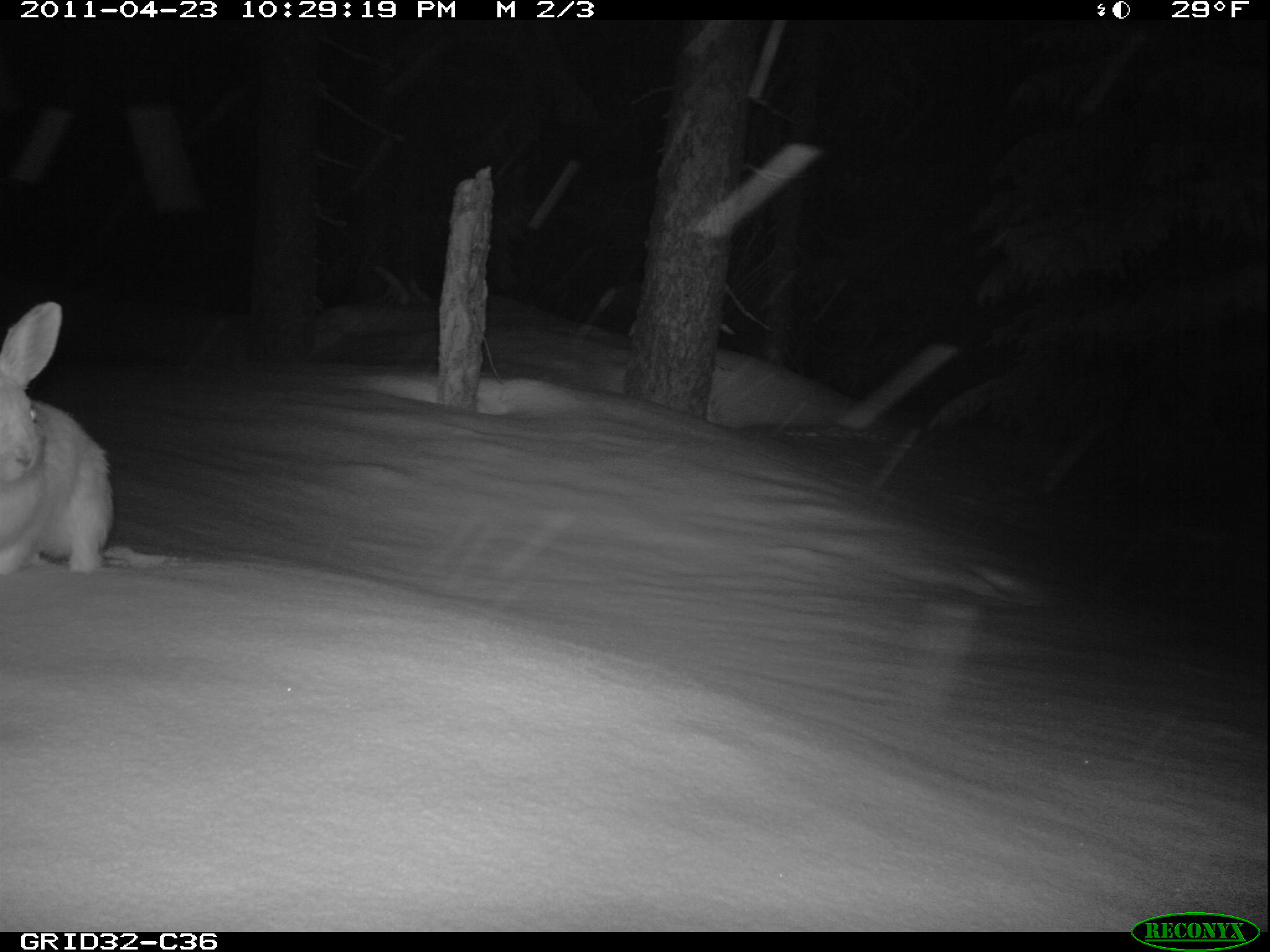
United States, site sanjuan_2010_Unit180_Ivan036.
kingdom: Animalia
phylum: Chordata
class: Mammalia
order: Lagomorpha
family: Leporidae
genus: Lepus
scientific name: Lepus americanus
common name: snowshoe hare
Lepus americanus (snowshoe hare).